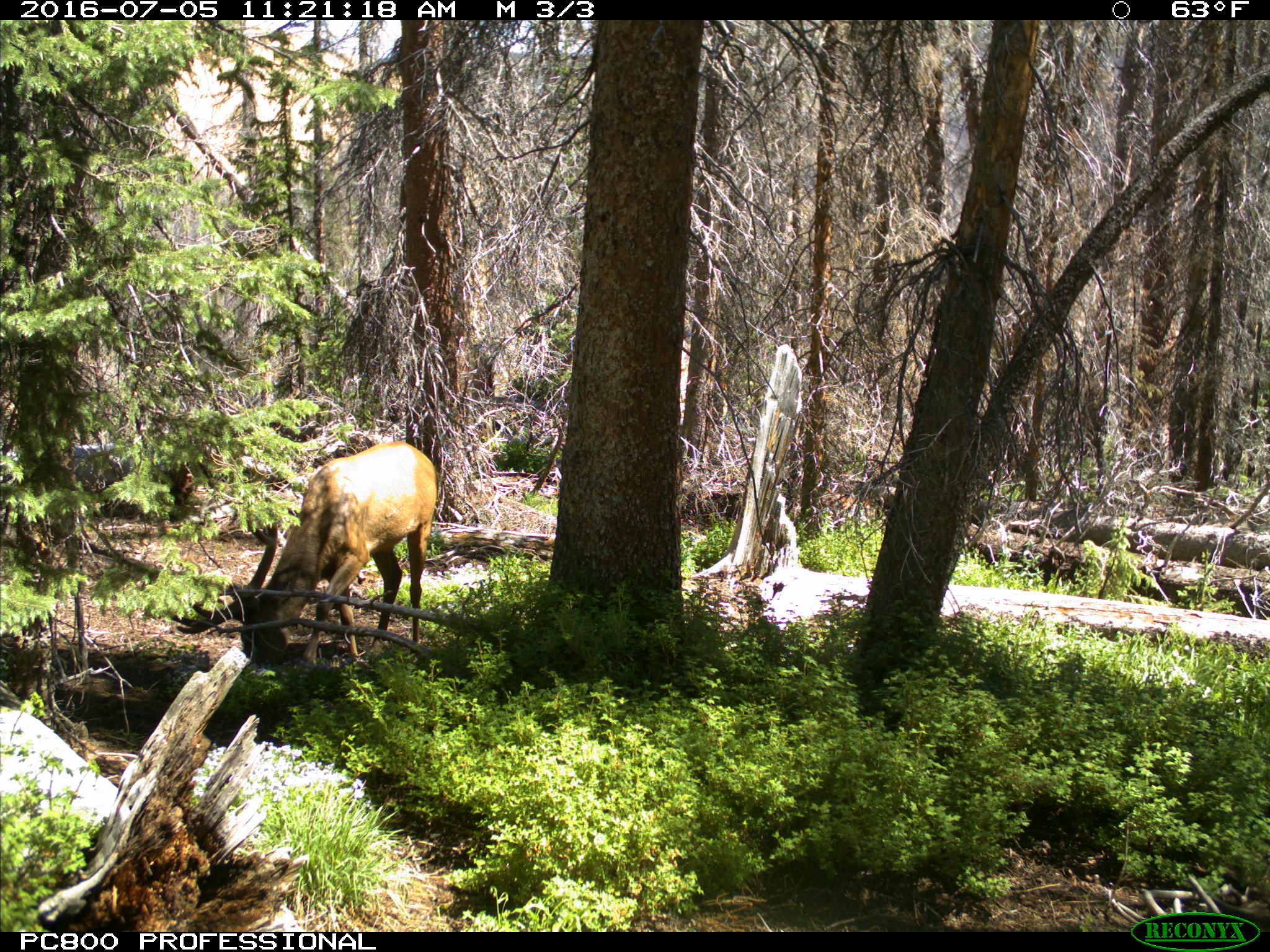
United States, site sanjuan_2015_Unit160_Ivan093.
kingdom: Animalia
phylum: Chordata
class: Mammalia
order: Artiodactyla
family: Cervidae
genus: Cervus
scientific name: Cervus elaphus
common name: red deer